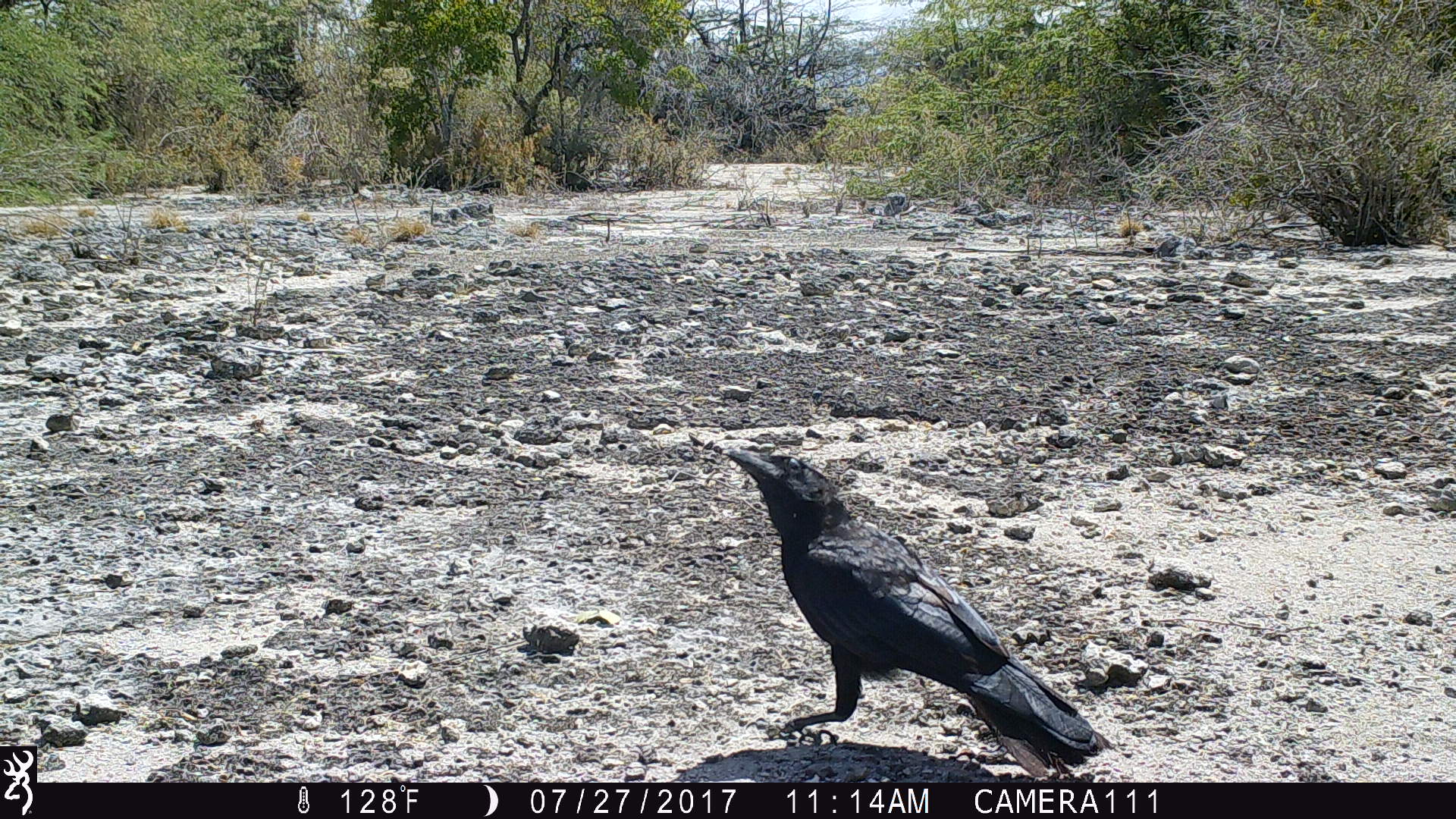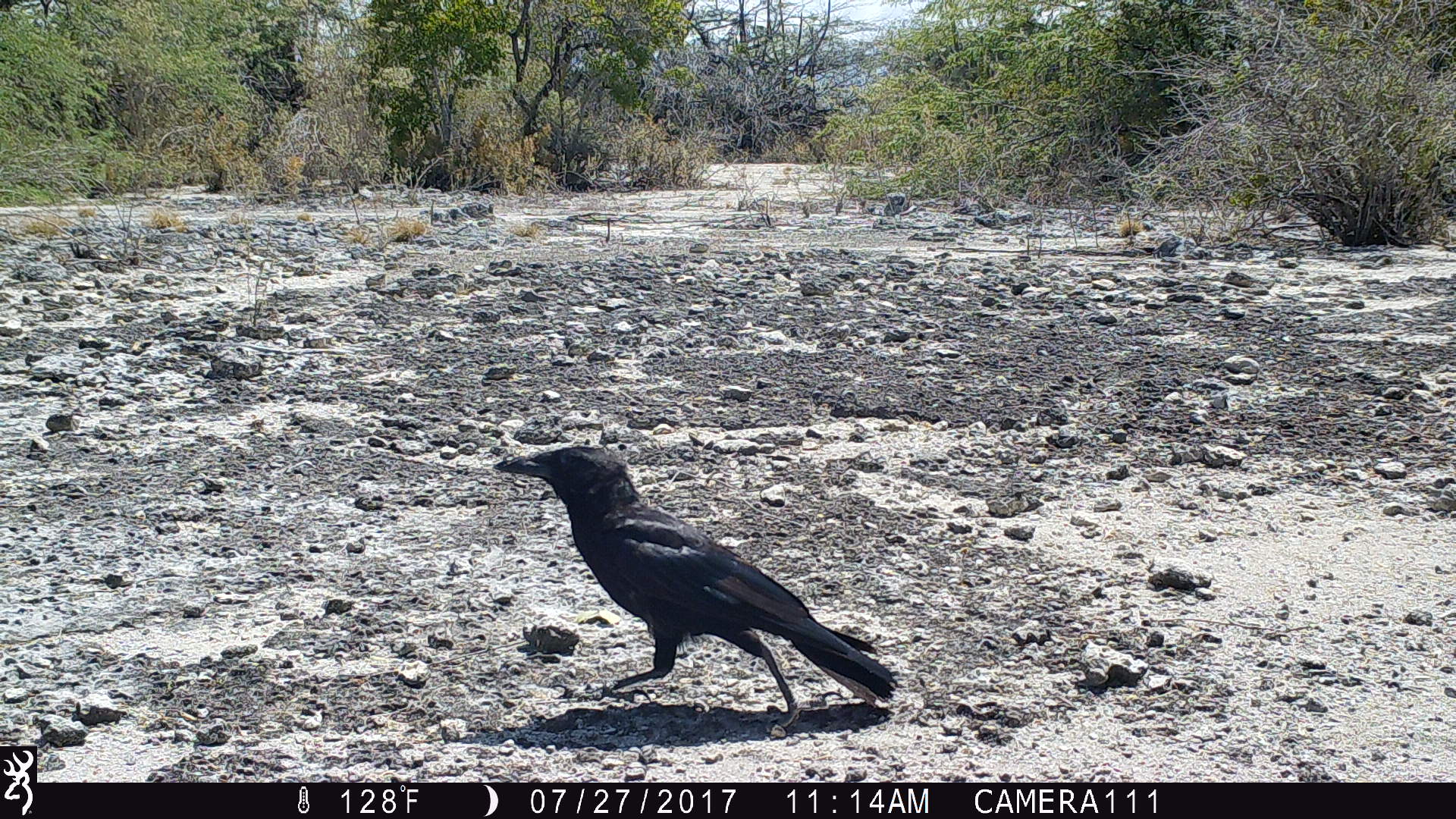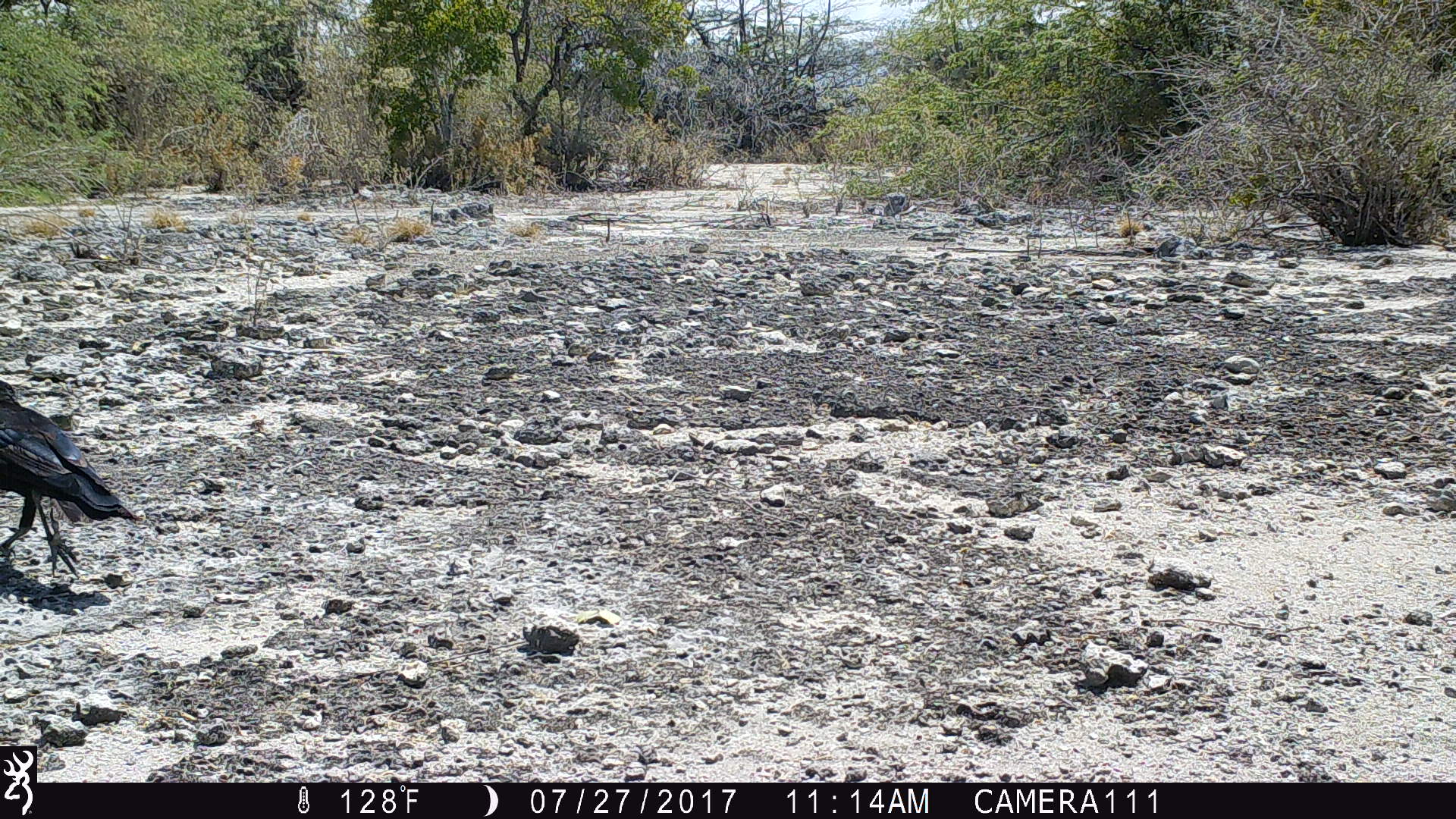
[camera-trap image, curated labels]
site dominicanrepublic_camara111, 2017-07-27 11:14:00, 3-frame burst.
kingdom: Animalia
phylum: Chordata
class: Aves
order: Passeriformes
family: Corvidae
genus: Corvus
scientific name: Corvus corax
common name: raven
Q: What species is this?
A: Raven (Corvus corax).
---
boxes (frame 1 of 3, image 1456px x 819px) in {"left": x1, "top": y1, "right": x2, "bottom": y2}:
raven: {"left": 686, "top": 438, "right": 1106, "bottom": 771}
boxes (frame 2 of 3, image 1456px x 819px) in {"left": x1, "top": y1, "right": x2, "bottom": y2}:
raven: {"left": 485, "top": 444, "right": 898, "bottom": 739}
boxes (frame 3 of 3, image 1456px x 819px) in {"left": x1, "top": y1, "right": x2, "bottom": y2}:
raven: {"left": 0, "top": 366, "right": 139, "bottom": 582}